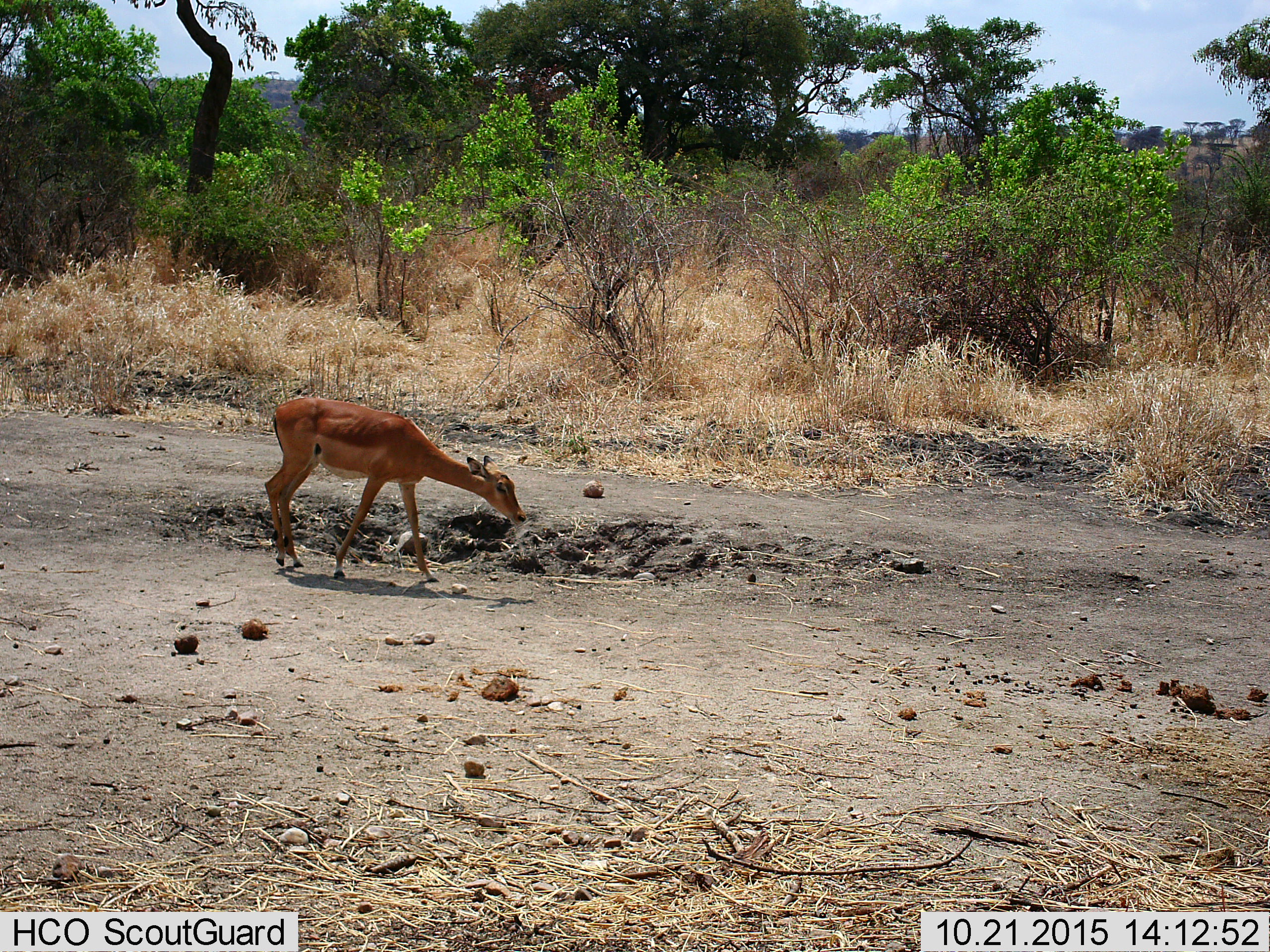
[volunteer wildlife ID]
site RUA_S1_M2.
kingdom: Animalia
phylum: Chordata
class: Mammalia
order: Artiodactyla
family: Bovidae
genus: Aepyceros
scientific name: Aepyceros melampus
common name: impala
Impala (Aepyceros melampus), count 1. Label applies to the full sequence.